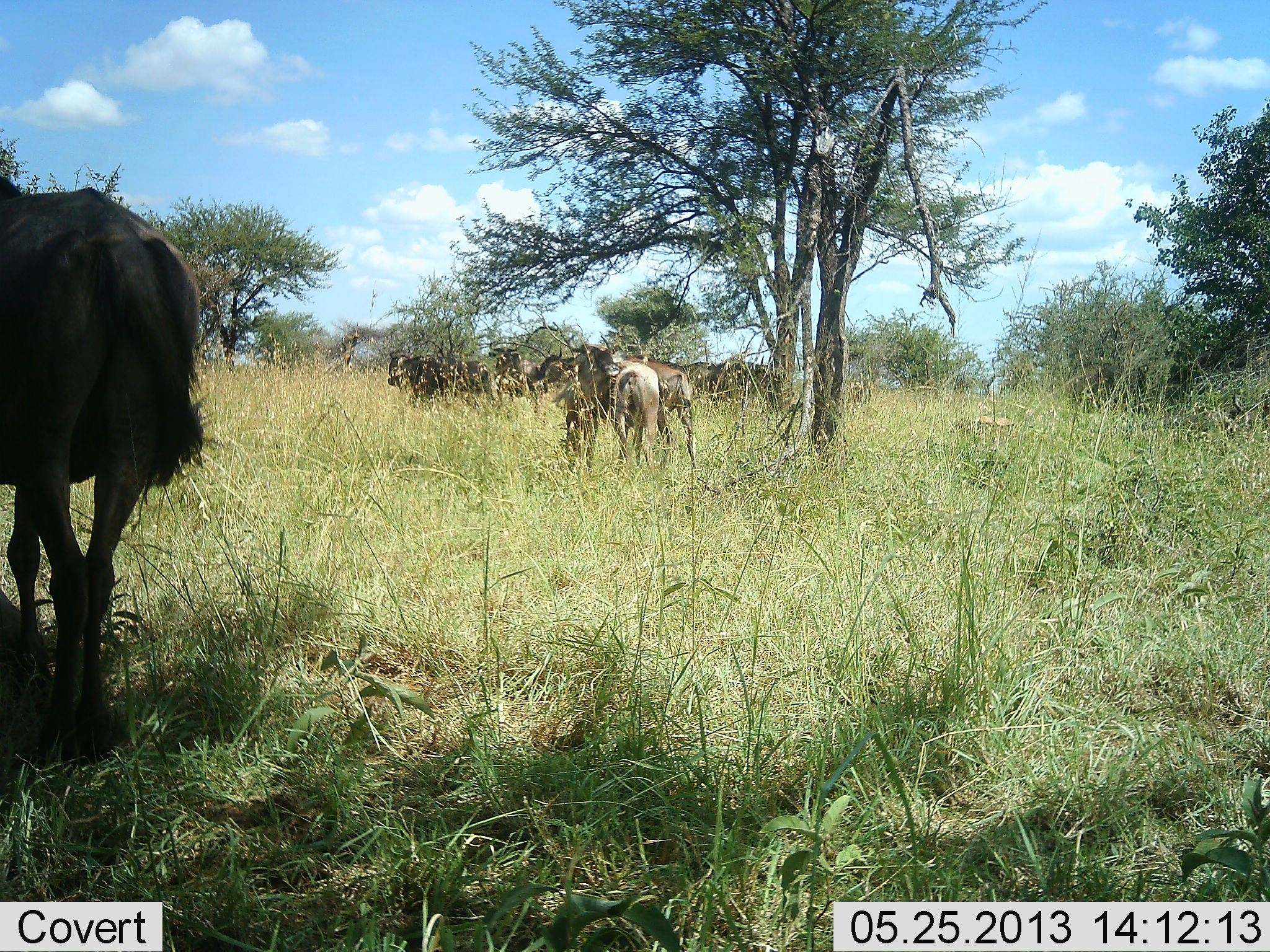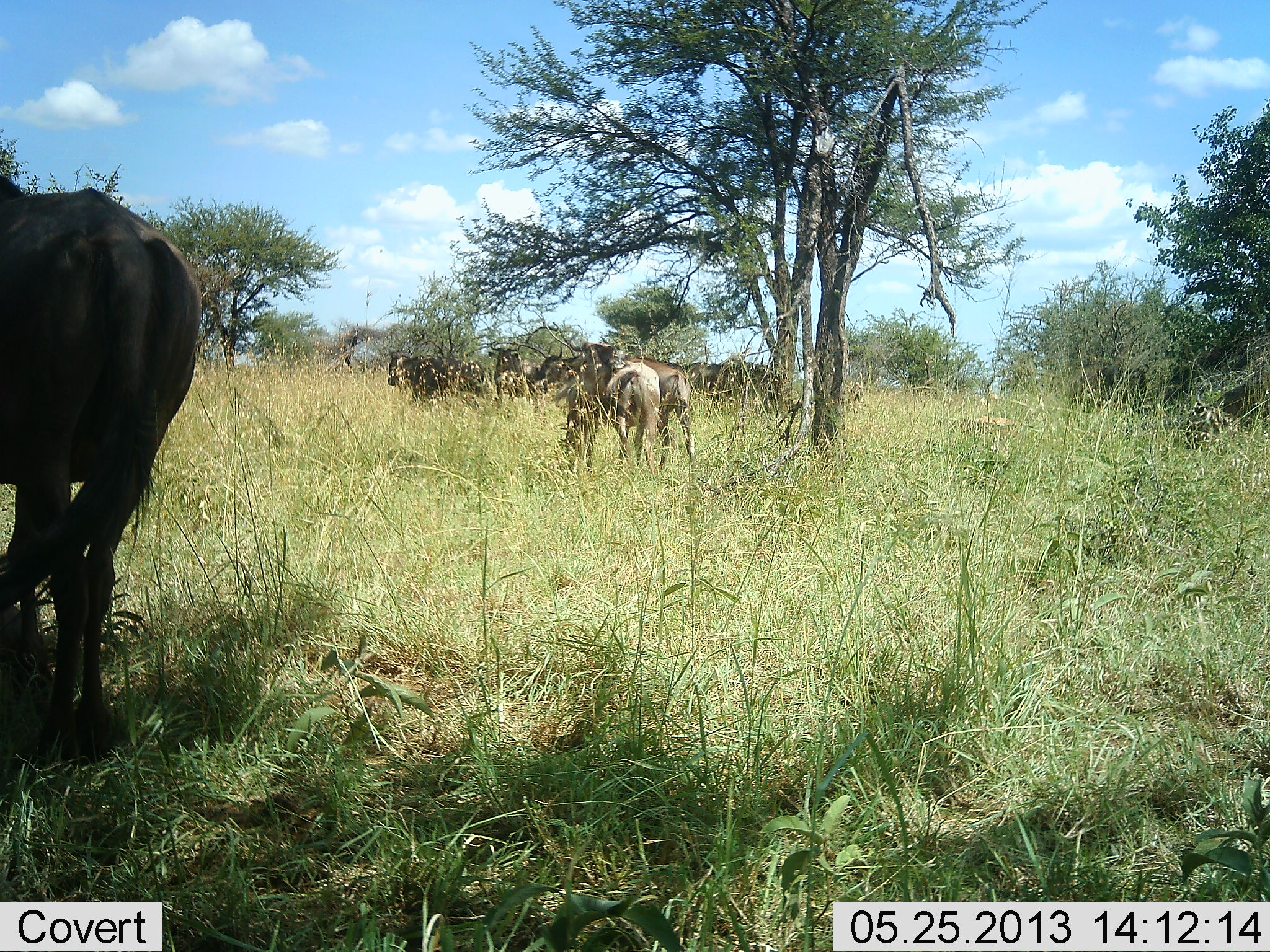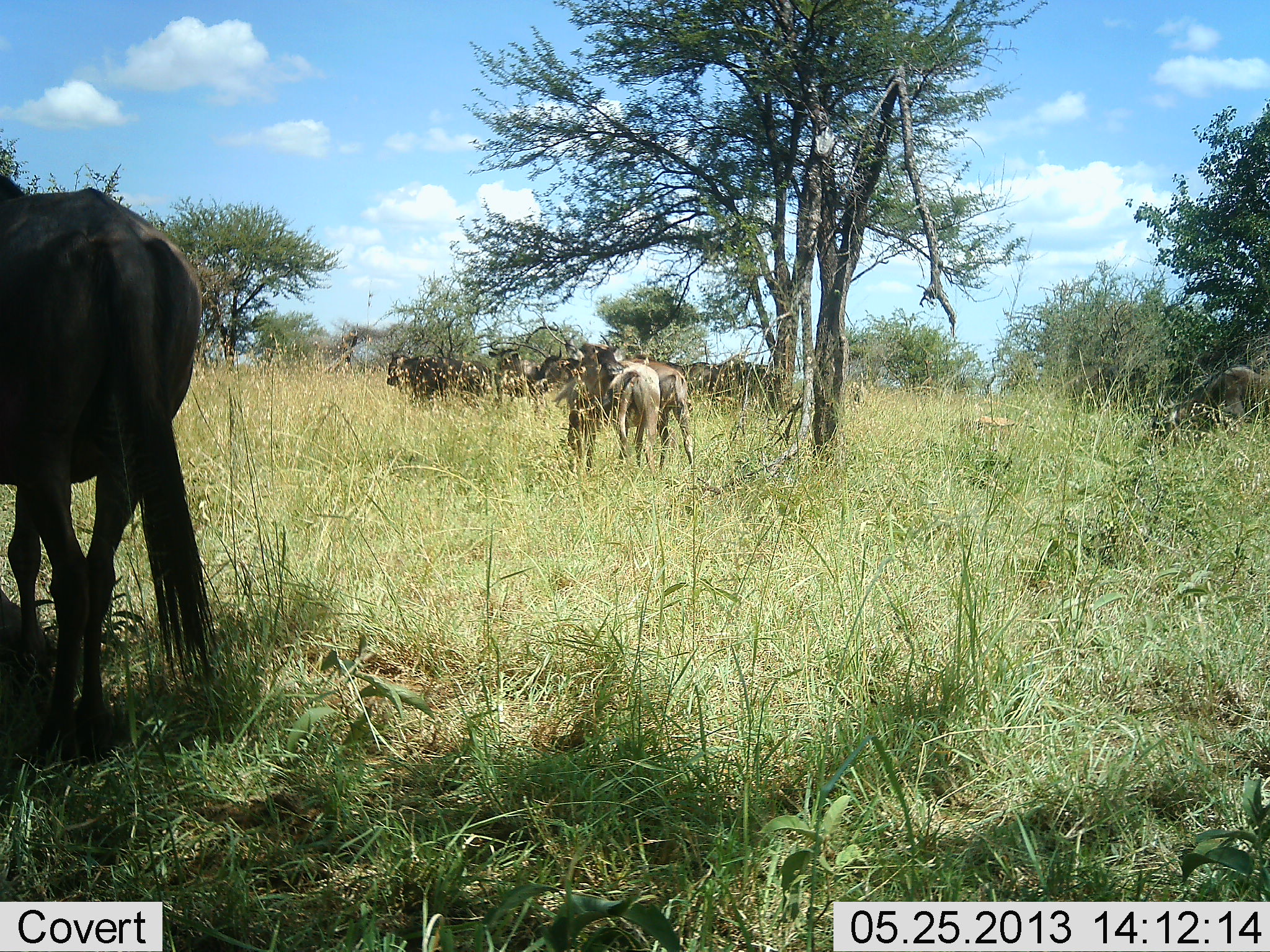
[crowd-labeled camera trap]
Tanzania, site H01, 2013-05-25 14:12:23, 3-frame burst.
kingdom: Animalia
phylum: Chordata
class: Mammalia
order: Artiodactyla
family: Bovidae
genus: Connochaetes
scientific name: Connochaetes taurinus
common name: blue wildebeest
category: wildebeest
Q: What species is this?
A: Wildebeest (blue wildebeest) (Connochaetes taurinus).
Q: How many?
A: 11-50.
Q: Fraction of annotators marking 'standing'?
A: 80%.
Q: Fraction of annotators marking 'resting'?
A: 0%.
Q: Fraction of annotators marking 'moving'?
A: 40%.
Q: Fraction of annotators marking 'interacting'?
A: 7%.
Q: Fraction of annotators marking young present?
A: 13%.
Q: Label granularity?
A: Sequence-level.